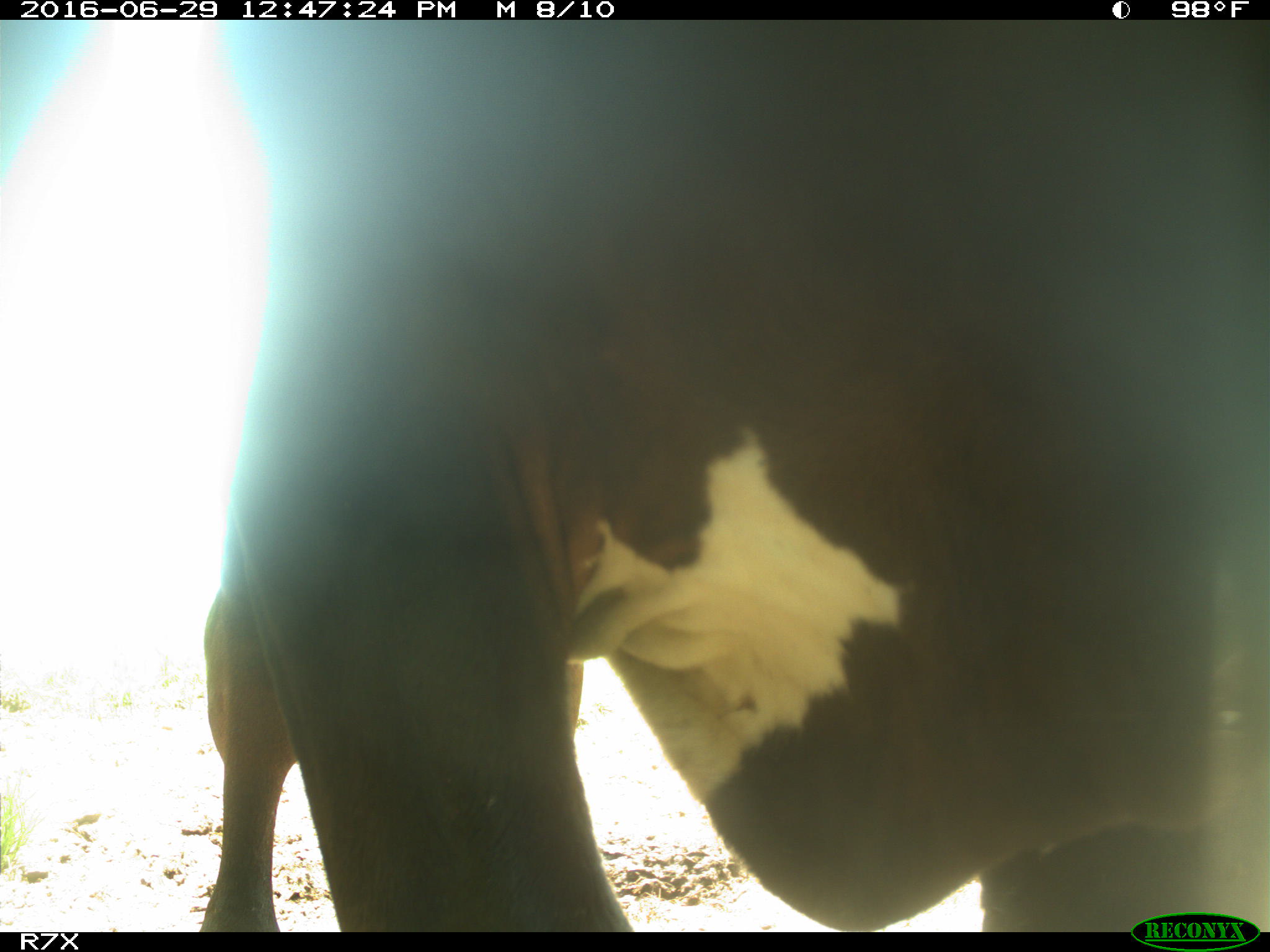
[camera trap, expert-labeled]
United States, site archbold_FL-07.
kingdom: Animalia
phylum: Chordata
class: Mammalia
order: Artiodactyla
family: Bovidae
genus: Bos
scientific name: Bos taurus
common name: domestic cow